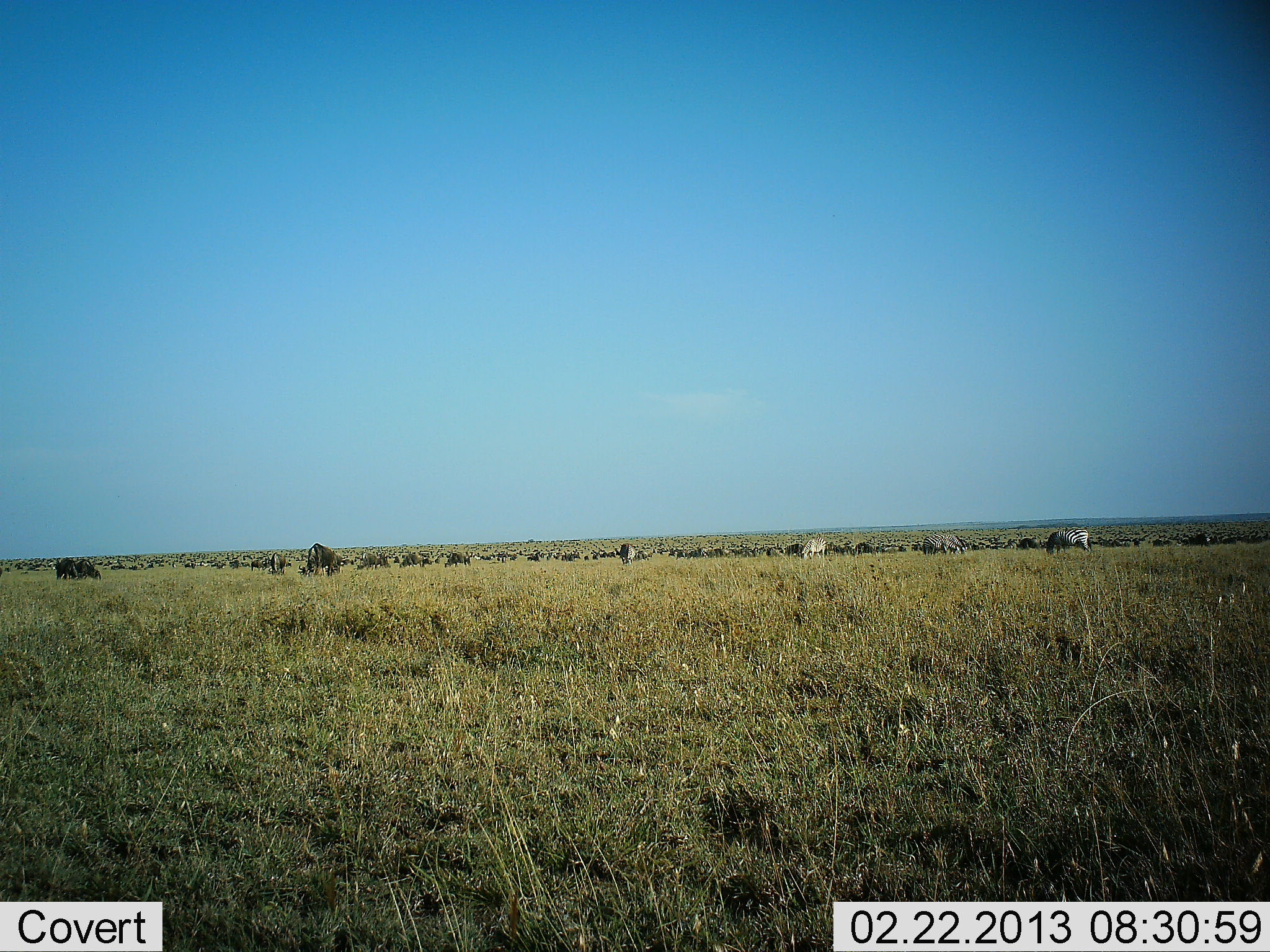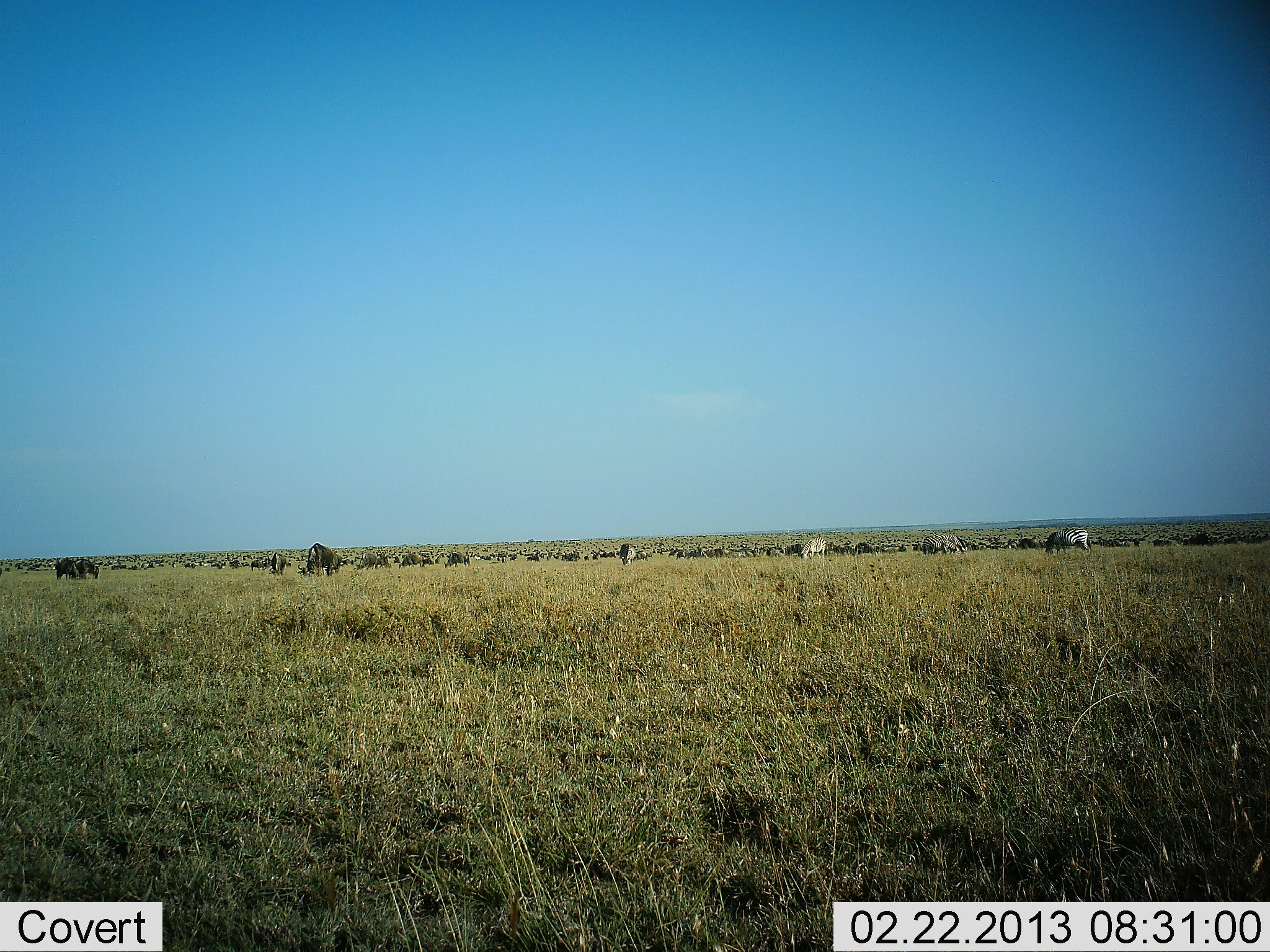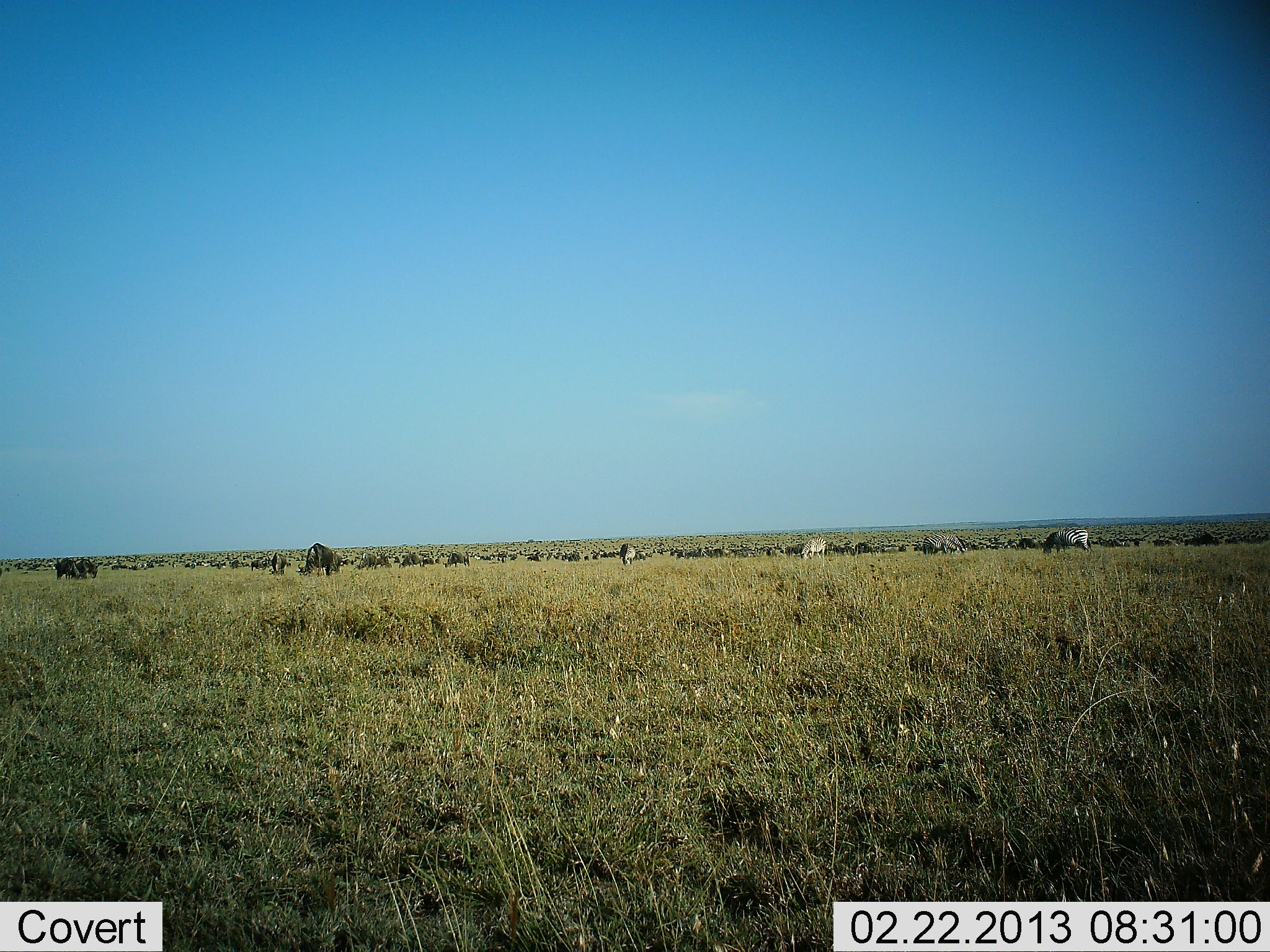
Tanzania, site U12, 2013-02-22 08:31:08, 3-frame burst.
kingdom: Animalia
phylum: Chordata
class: Mammalia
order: Artiodactyla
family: Bovidae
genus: Connochaetes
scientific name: Connochaetes taurinus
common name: blue wildebeest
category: wildebeest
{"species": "wildebeest (blue wildebeest) (Connochaetes taurinus)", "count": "11-50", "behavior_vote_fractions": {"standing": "44%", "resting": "0%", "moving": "20%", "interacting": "4%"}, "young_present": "0%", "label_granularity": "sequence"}